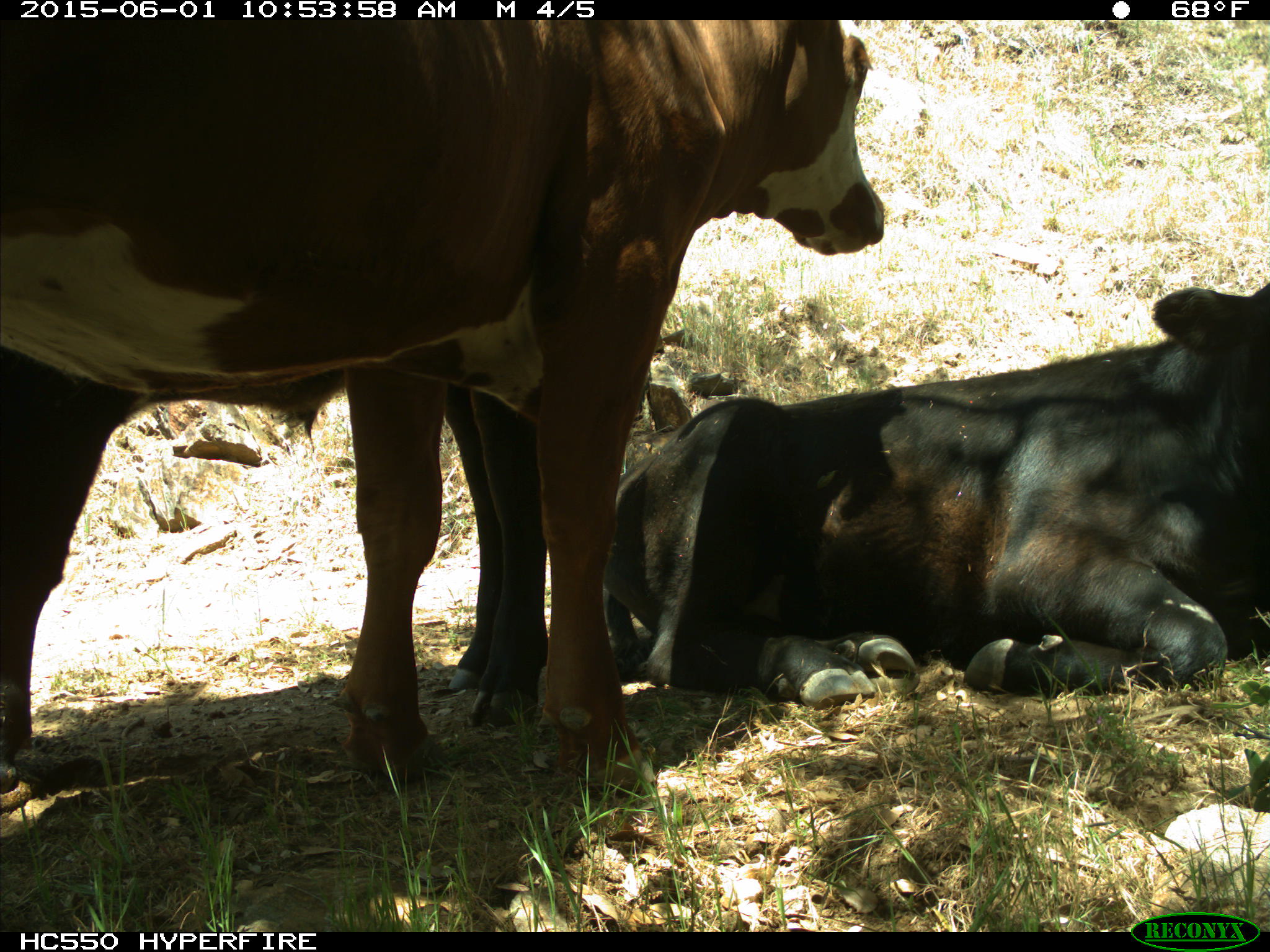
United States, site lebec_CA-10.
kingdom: Animalia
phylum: Chordata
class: Mammalia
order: Artiodactyla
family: Bovidae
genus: Bos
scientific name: Bos taurus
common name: domestic cow